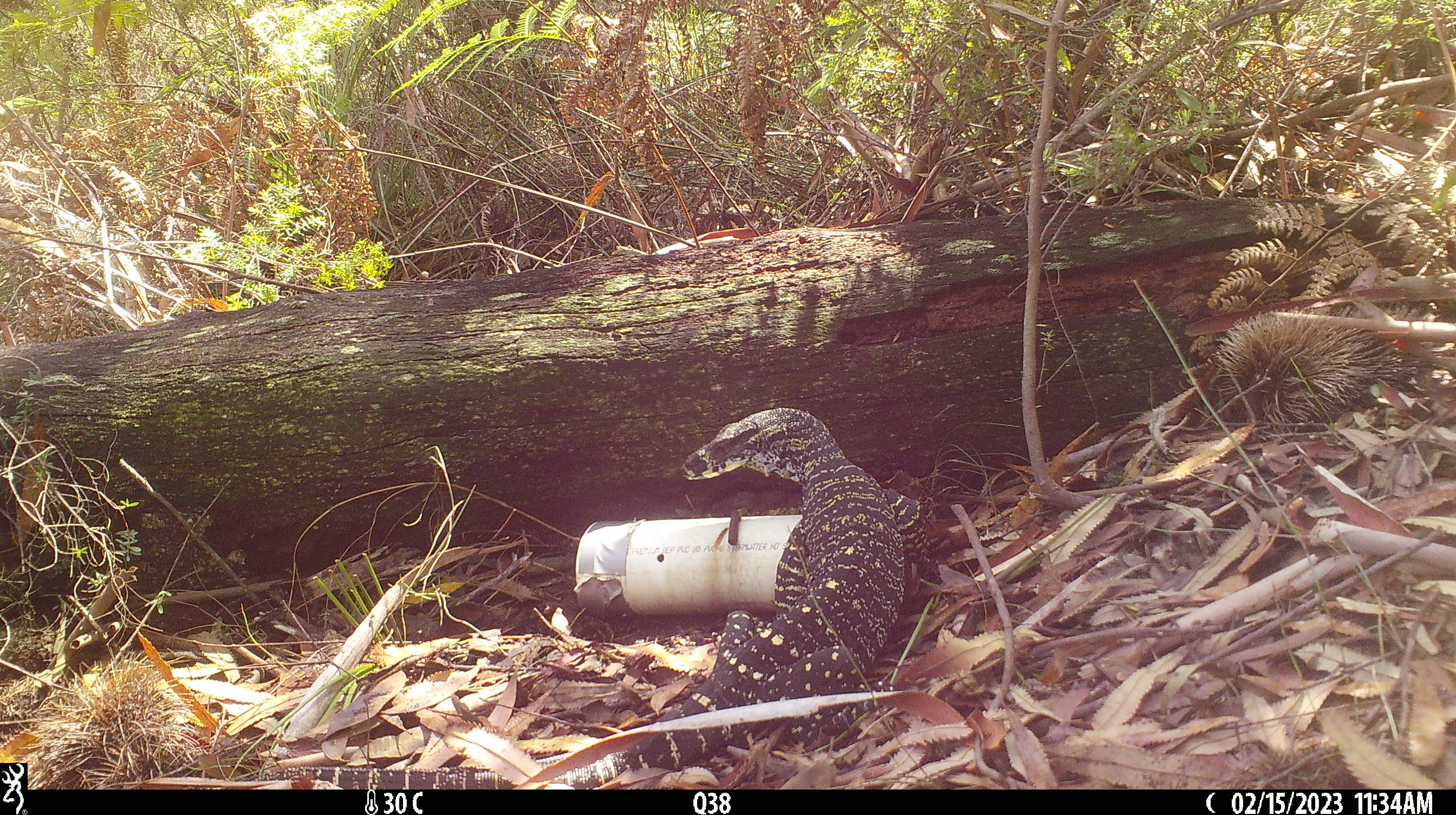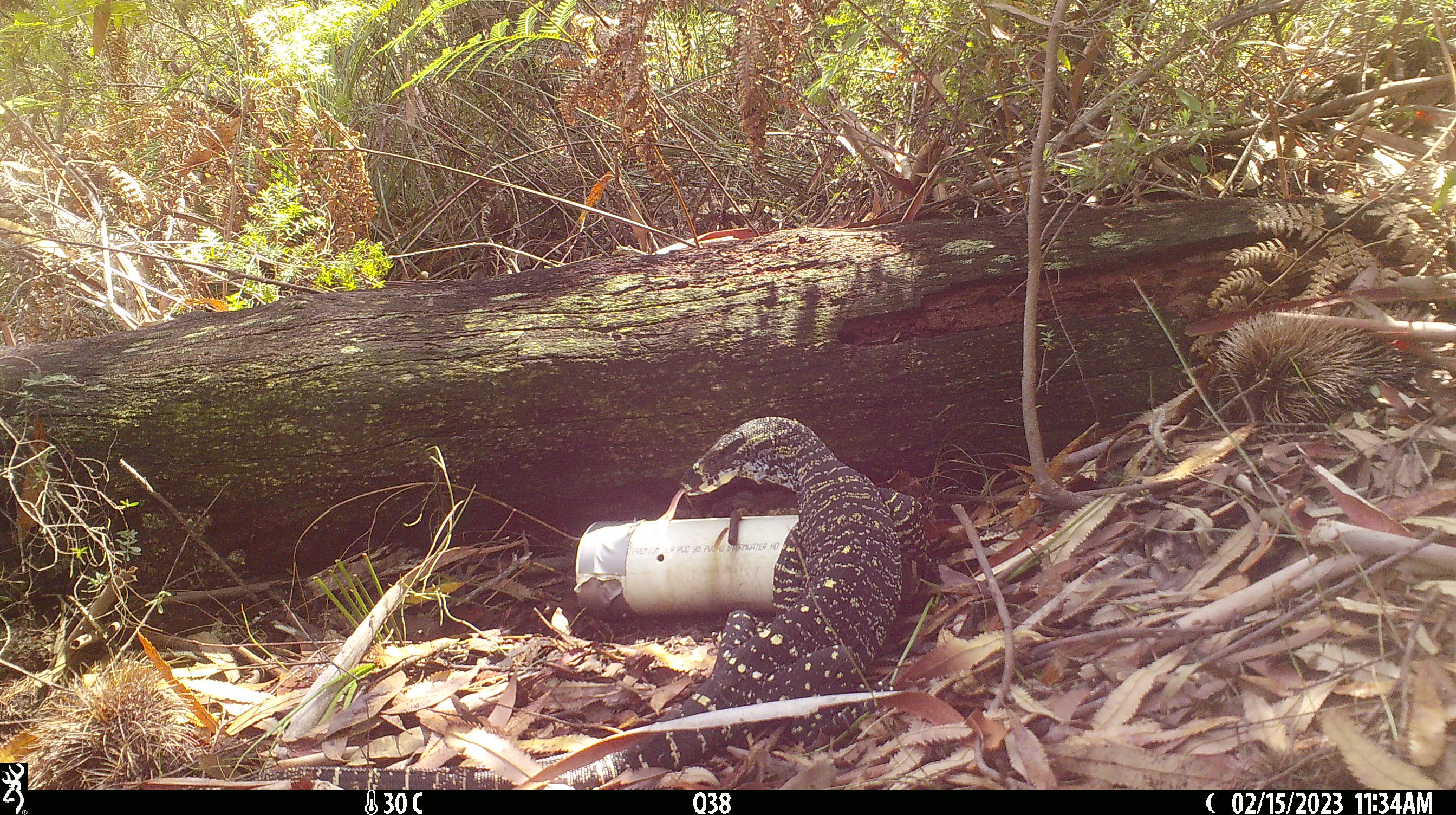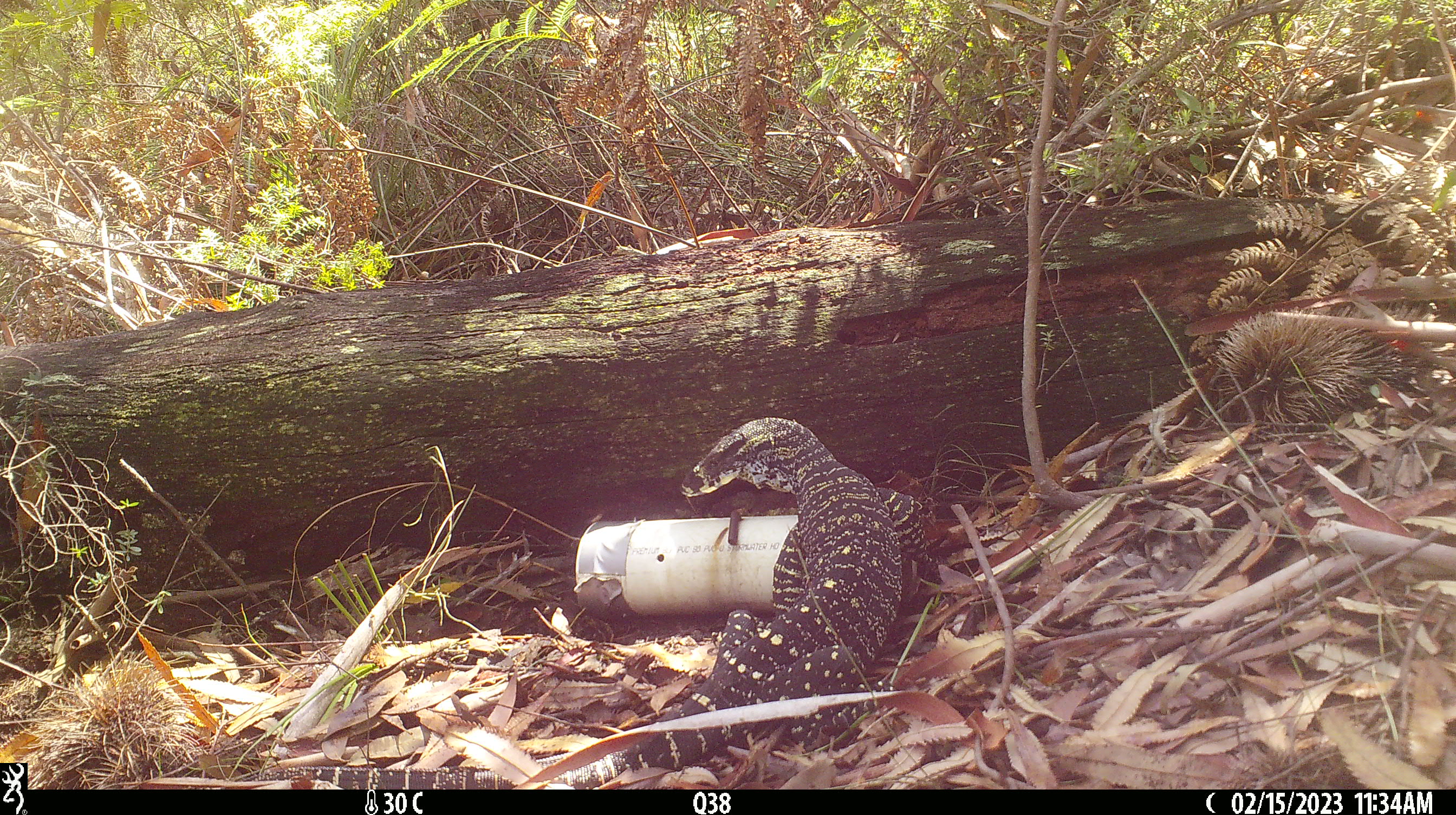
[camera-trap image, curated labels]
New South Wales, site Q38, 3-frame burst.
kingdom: Animalia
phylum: Chordata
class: Reptilia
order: Squamata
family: Varanidae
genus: Varanus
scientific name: Varanus varius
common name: lace monitor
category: goanna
Goanna (lace monitor) (Varanus varius).